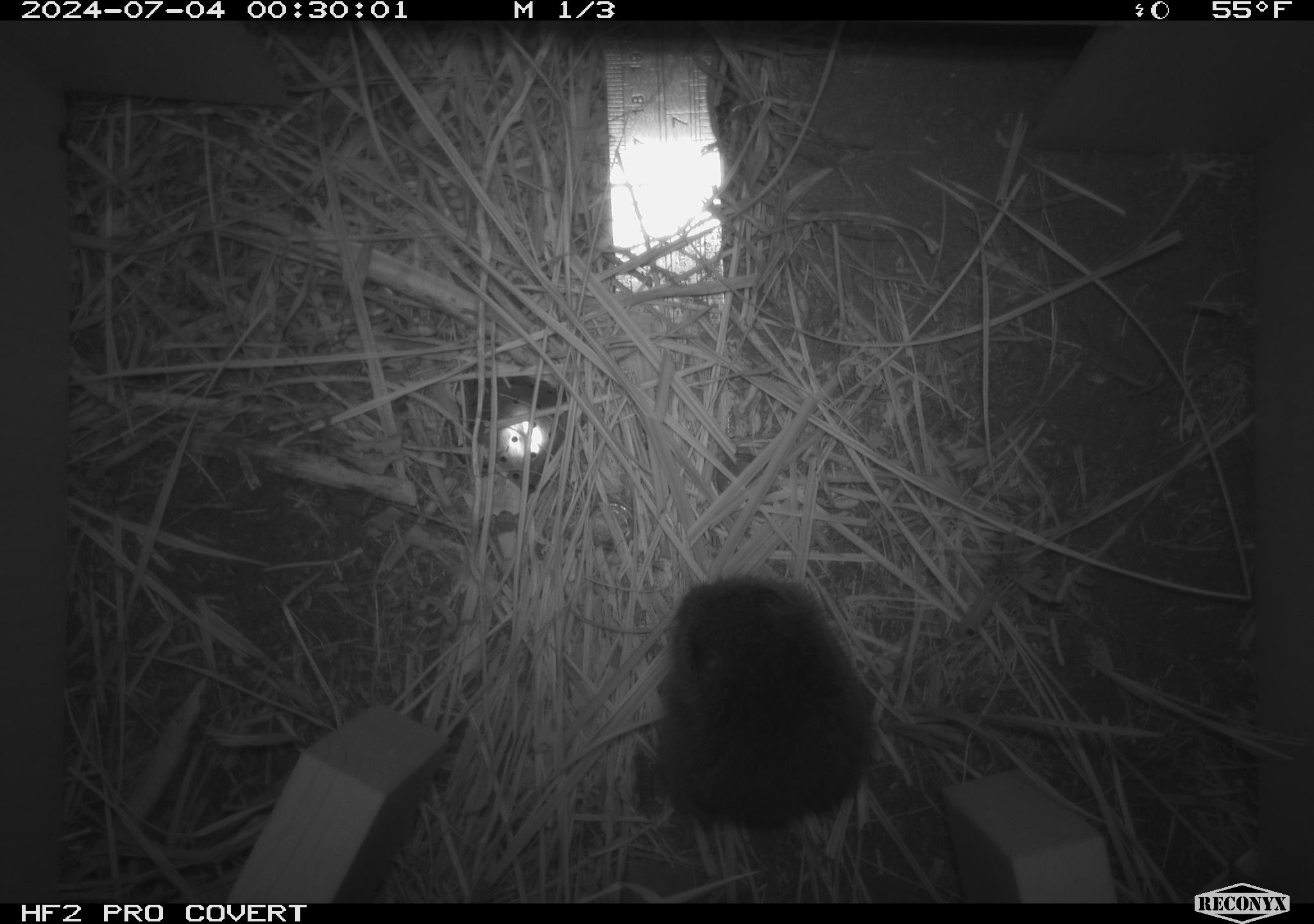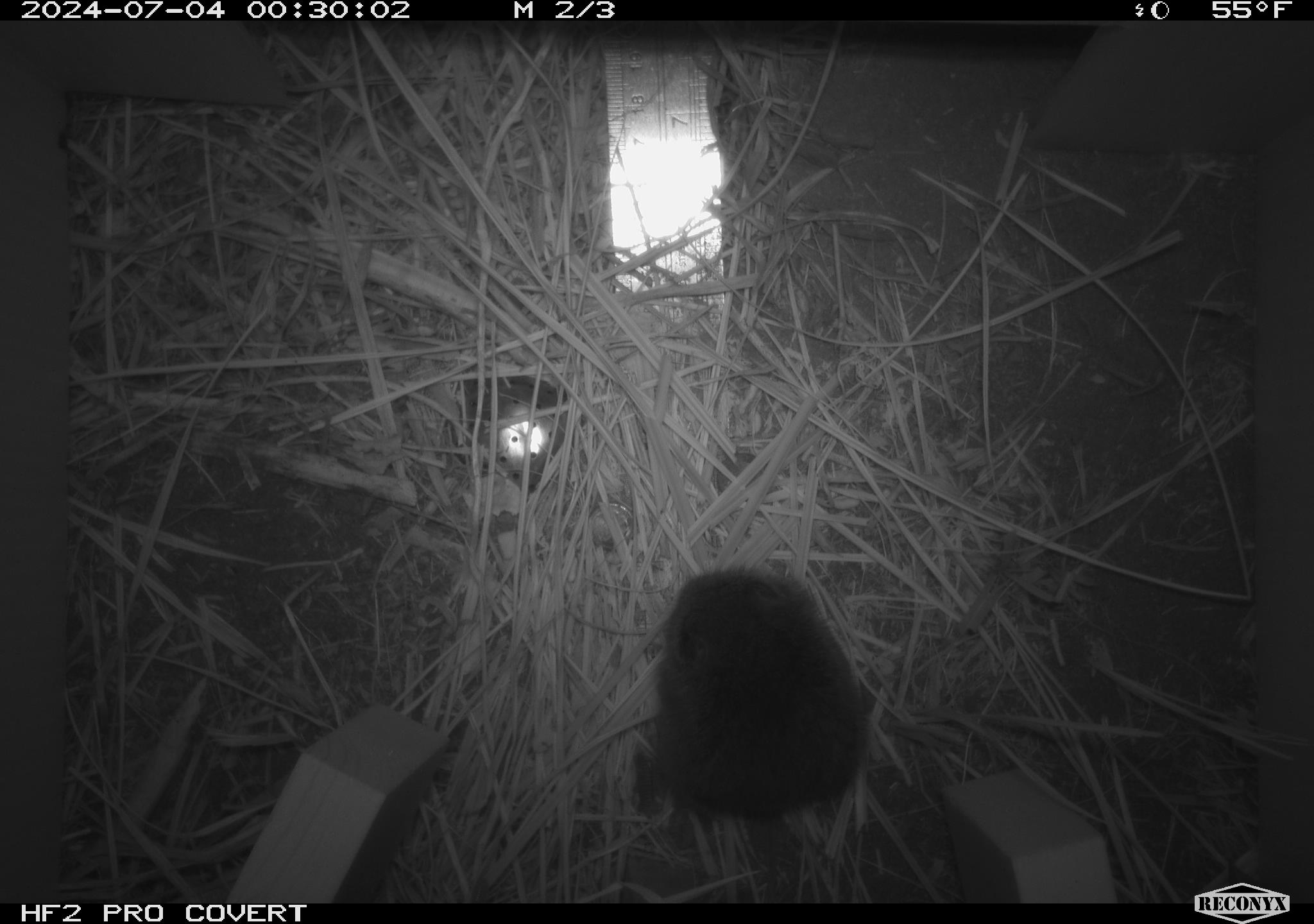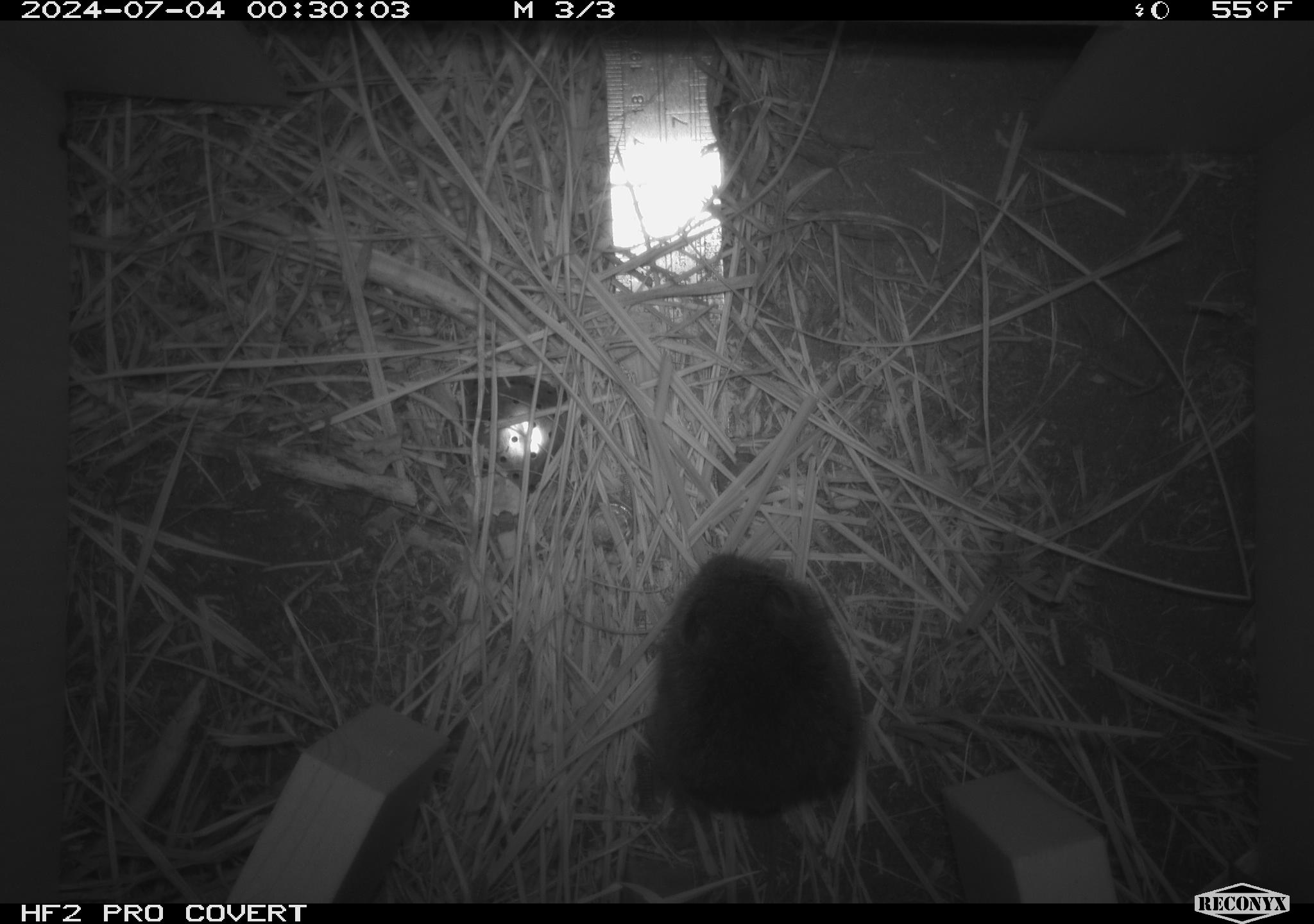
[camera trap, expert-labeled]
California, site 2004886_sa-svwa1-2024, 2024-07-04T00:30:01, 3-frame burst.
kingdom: Animalia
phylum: Chordata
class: Mammalia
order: Rodentia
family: Cricetidae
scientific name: Arvicolinae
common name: voles, lemmings, and muskrats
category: arvicolinae subfamily